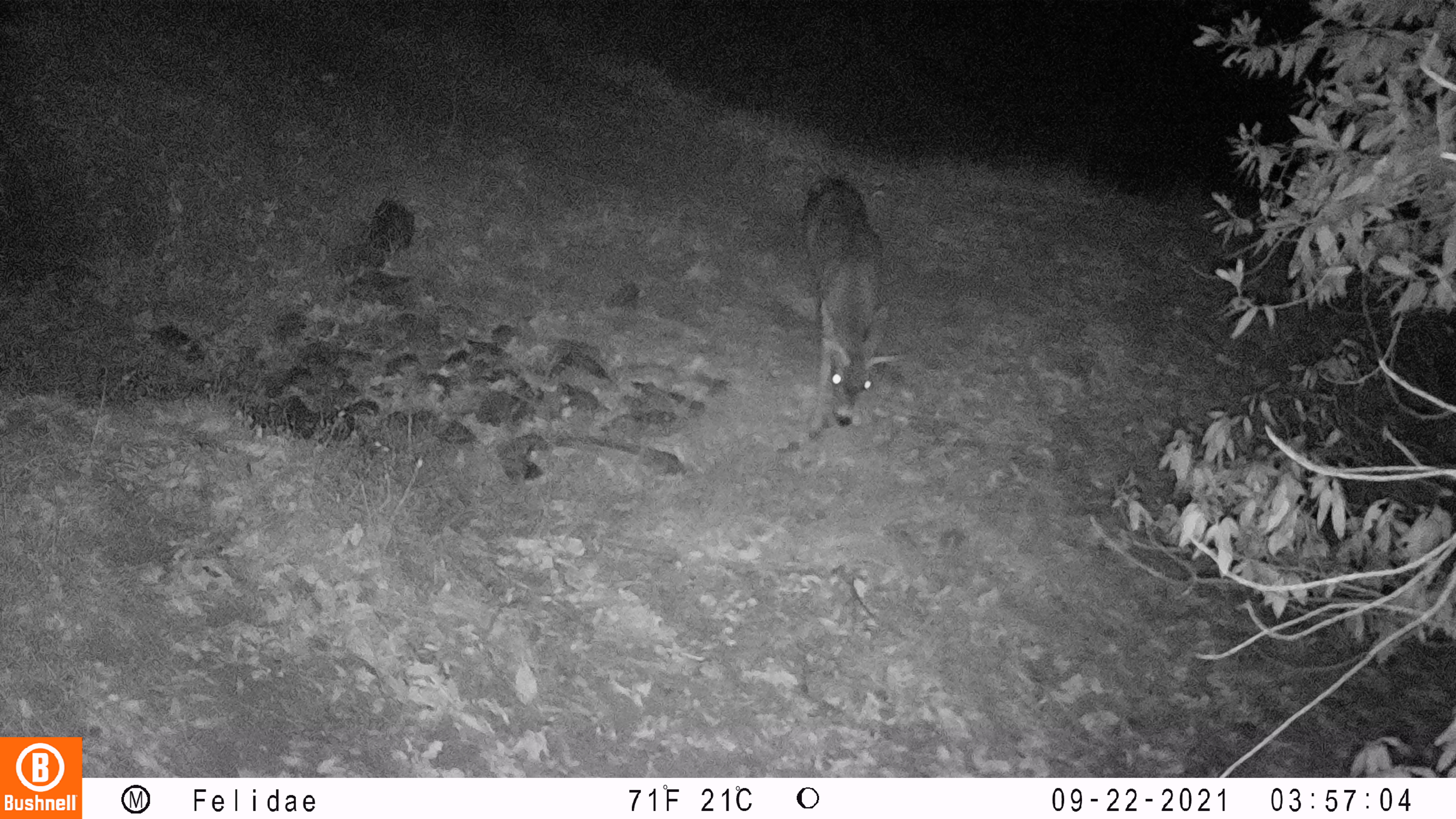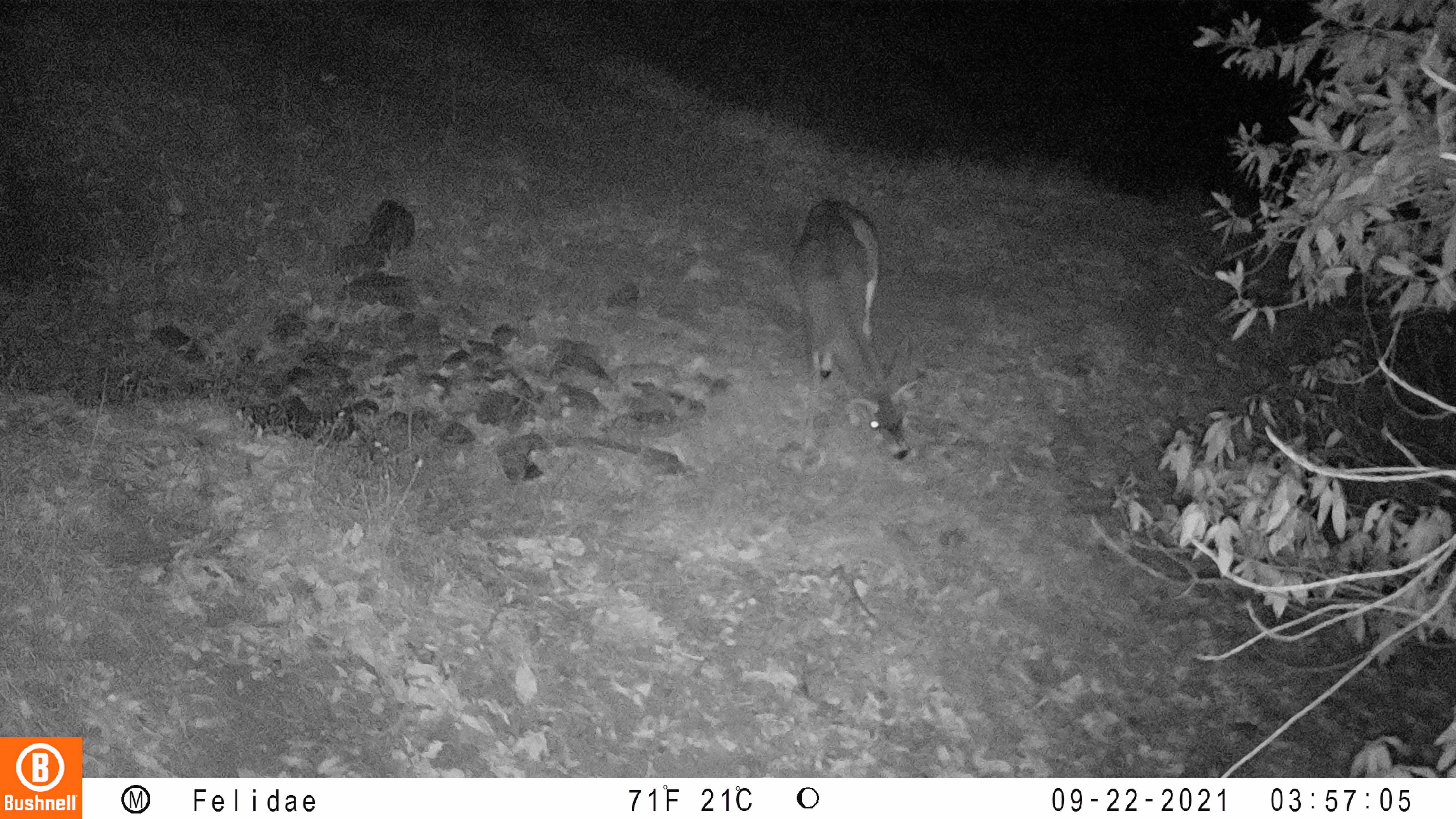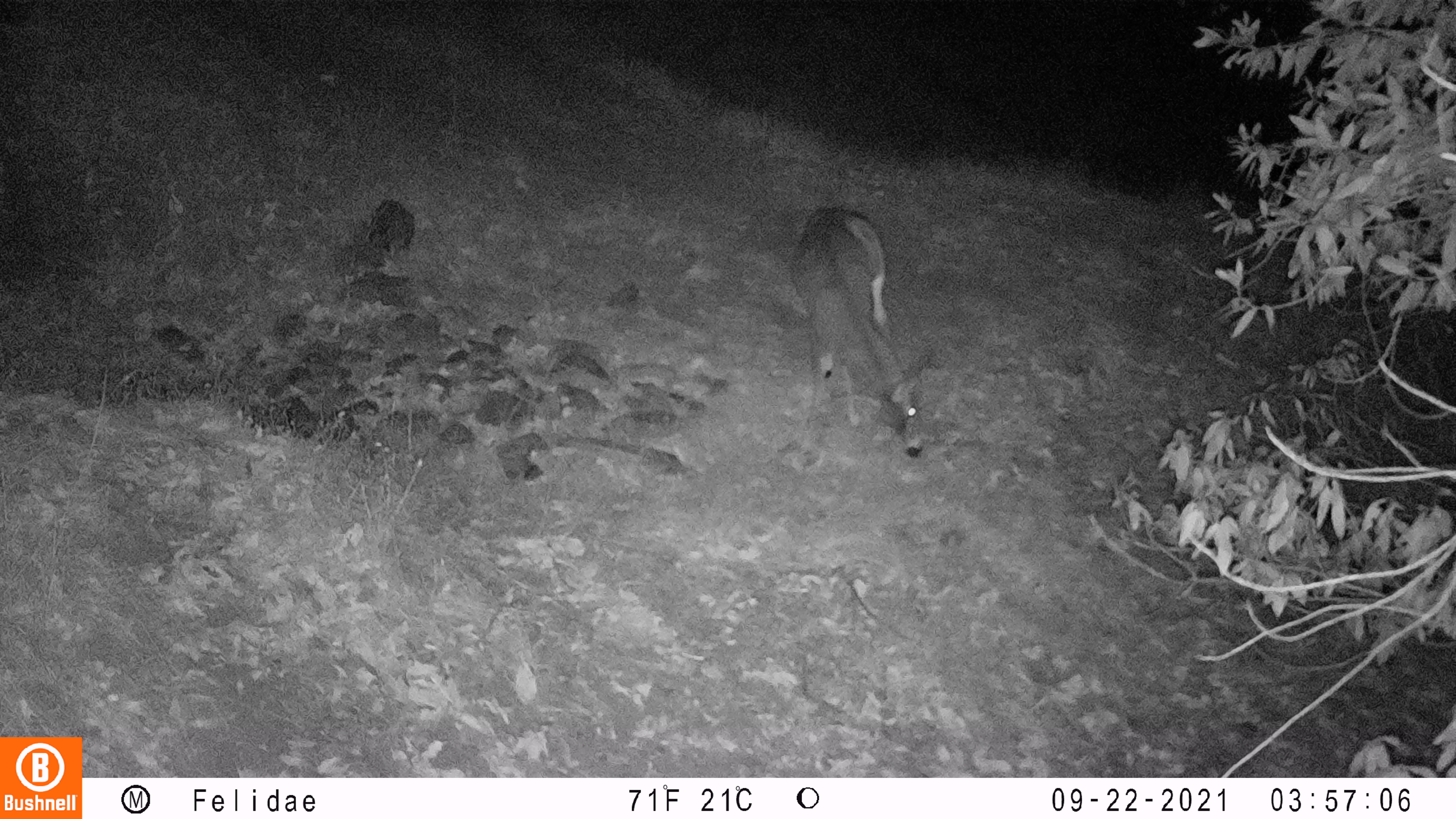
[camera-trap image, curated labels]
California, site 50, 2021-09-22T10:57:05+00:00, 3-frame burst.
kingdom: Animalia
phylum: Chordata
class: Mammalia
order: Artiodactyla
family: Cervidae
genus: Odocoileus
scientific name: Odocoileus hemionus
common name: mule deer